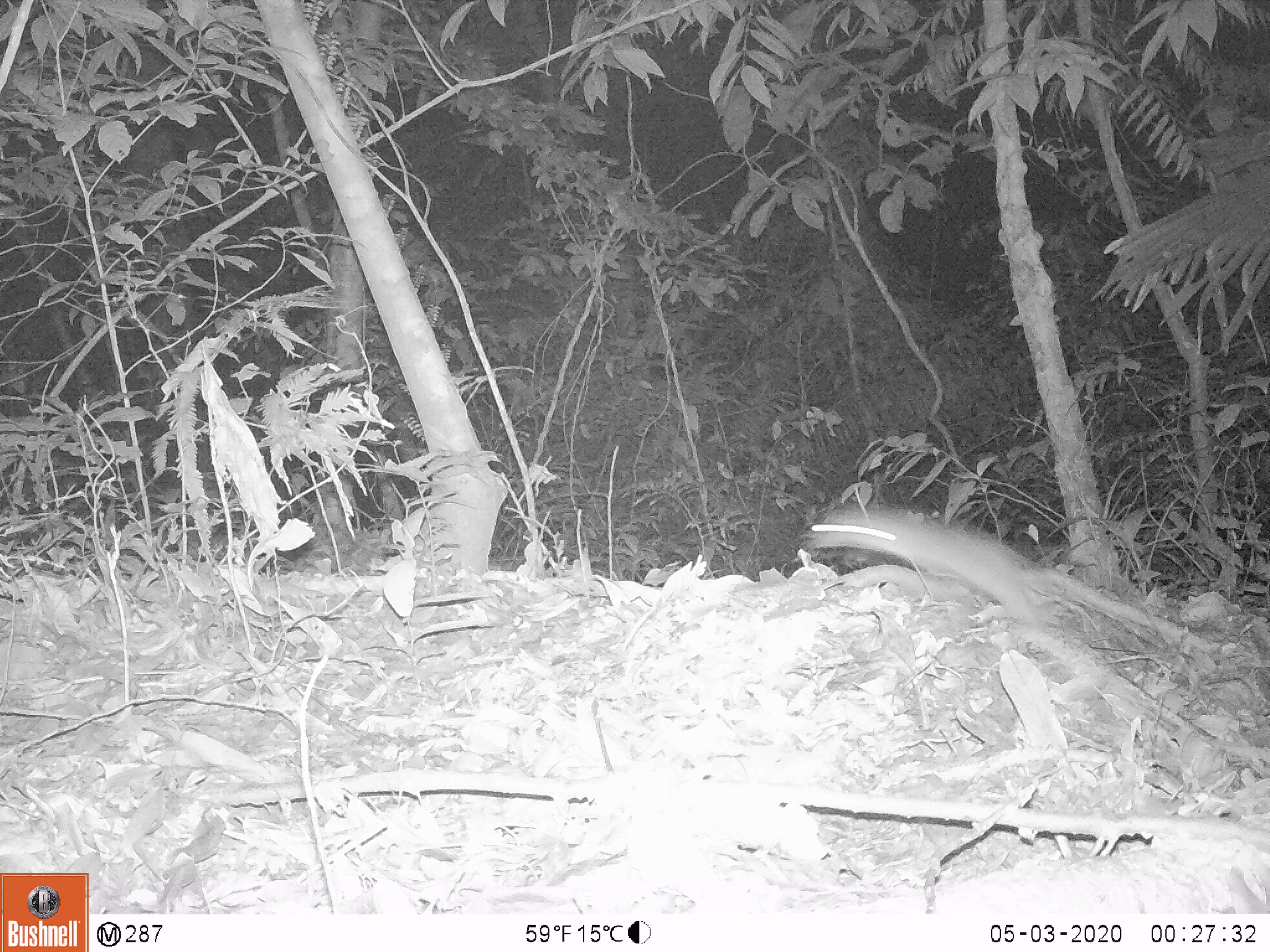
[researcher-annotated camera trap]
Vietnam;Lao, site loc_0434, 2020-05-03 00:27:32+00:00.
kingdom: Animalia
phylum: Chordata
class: Mammalia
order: Rodentia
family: Muridae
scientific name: Muridae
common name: old-world mice and rats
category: unidentified murid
Unidentified murid (old-world mice and rats) (Muridae). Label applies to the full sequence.